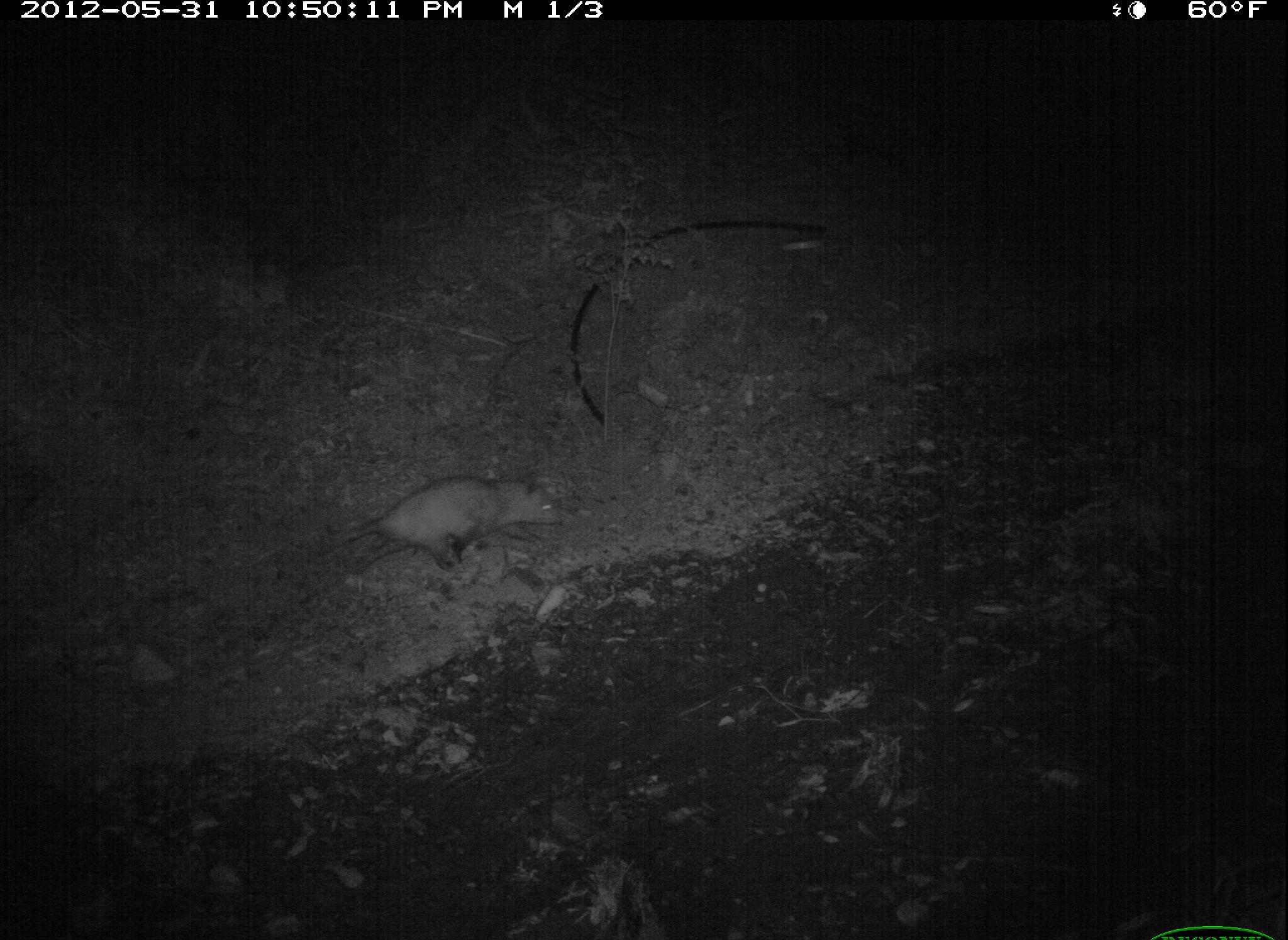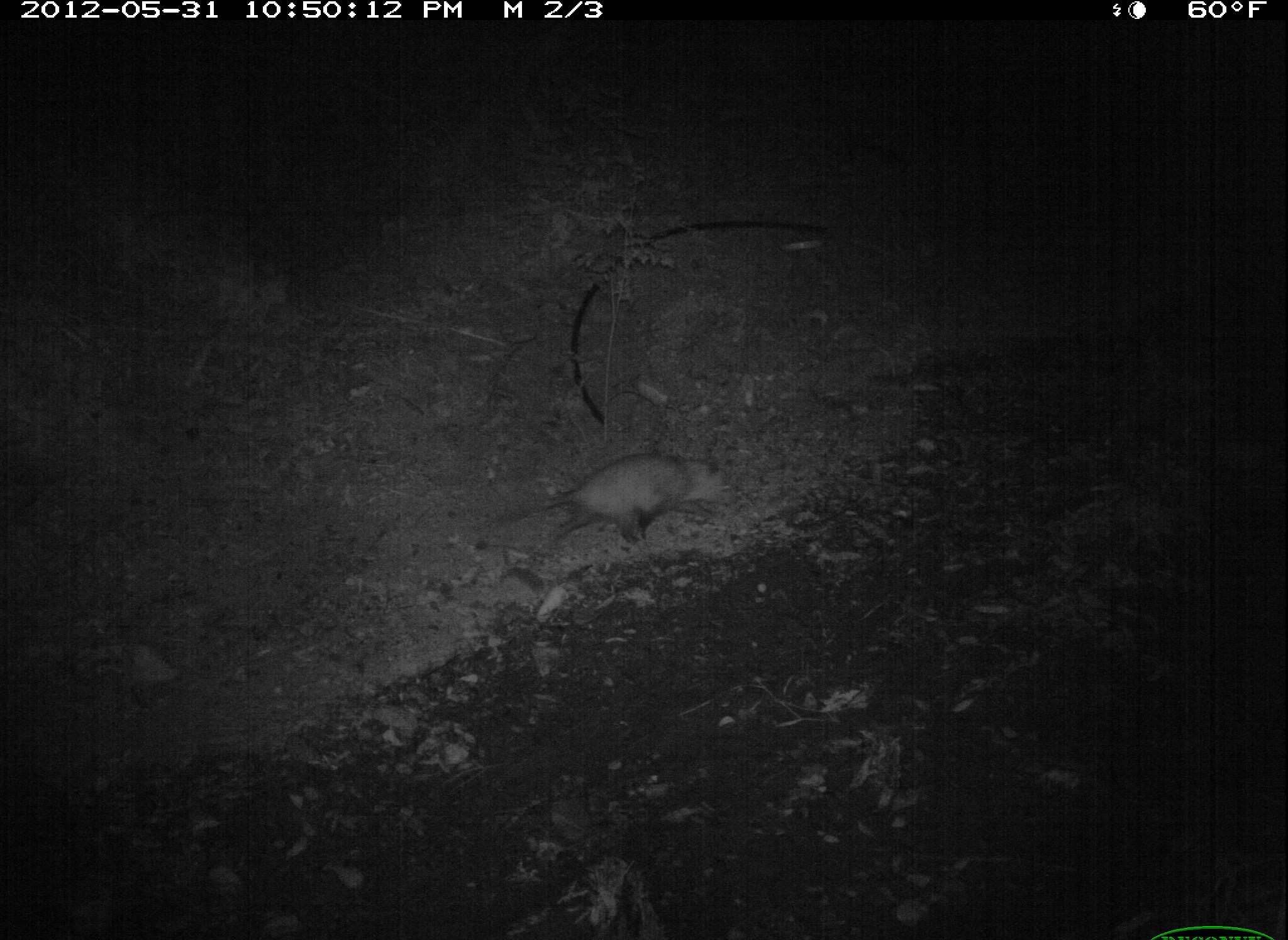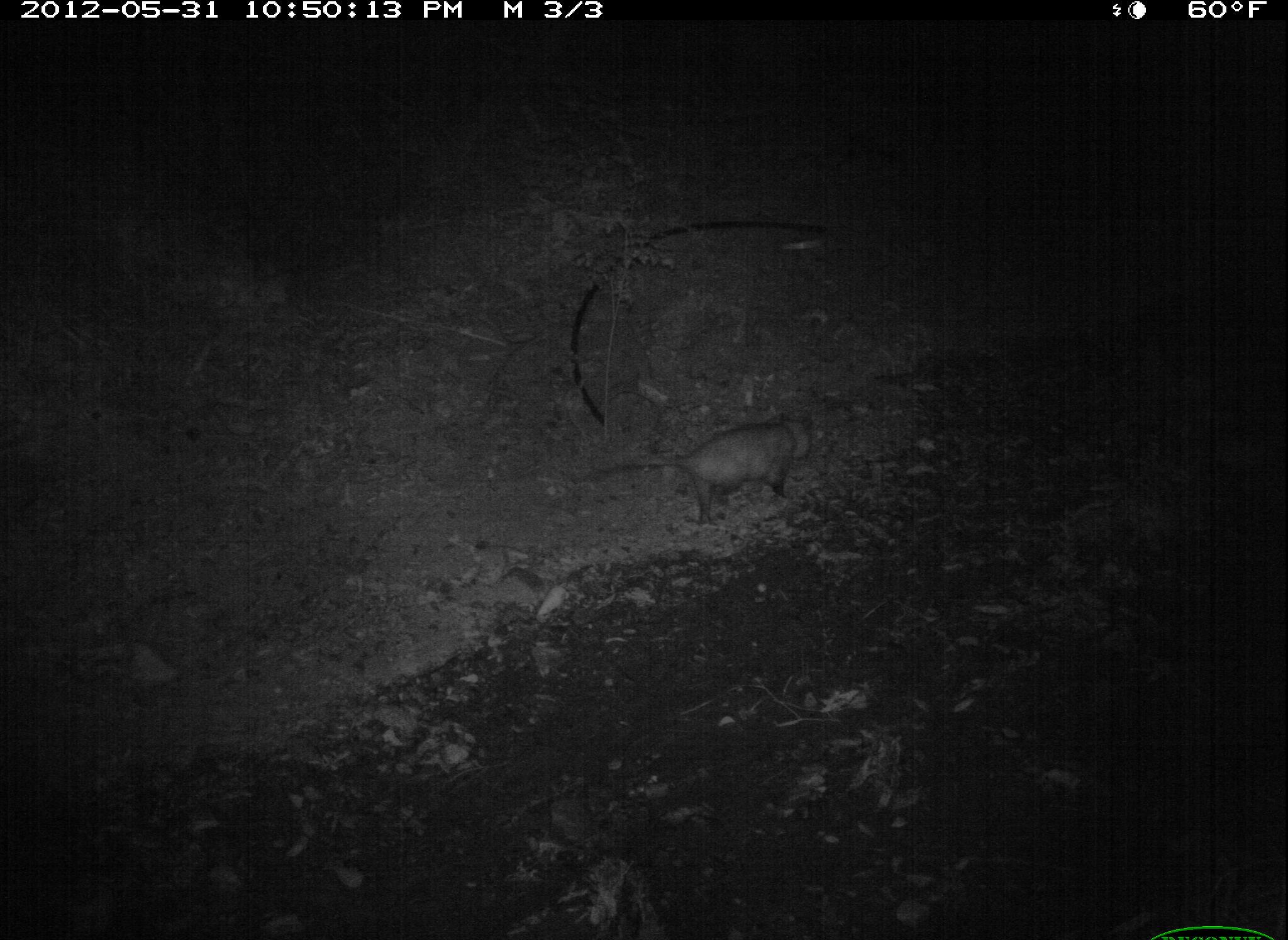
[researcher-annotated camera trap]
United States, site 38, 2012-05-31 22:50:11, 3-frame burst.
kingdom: Animalia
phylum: Chordata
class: Mammalia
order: Didelphimorphia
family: Didelphidae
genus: Didelphis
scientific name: Didelphis virginiana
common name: virginia opossum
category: opossum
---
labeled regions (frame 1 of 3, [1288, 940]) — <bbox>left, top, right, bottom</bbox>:
opossum: <bbox>311, 462, 581, 581</bbox>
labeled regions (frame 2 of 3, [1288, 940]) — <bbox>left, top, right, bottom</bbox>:
opossum: <bbox>489, 446, 741, 575</bbox>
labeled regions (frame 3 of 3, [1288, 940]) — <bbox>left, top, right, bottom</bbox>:
opossum: <bbox>589, 406, 868, 530</bbox>